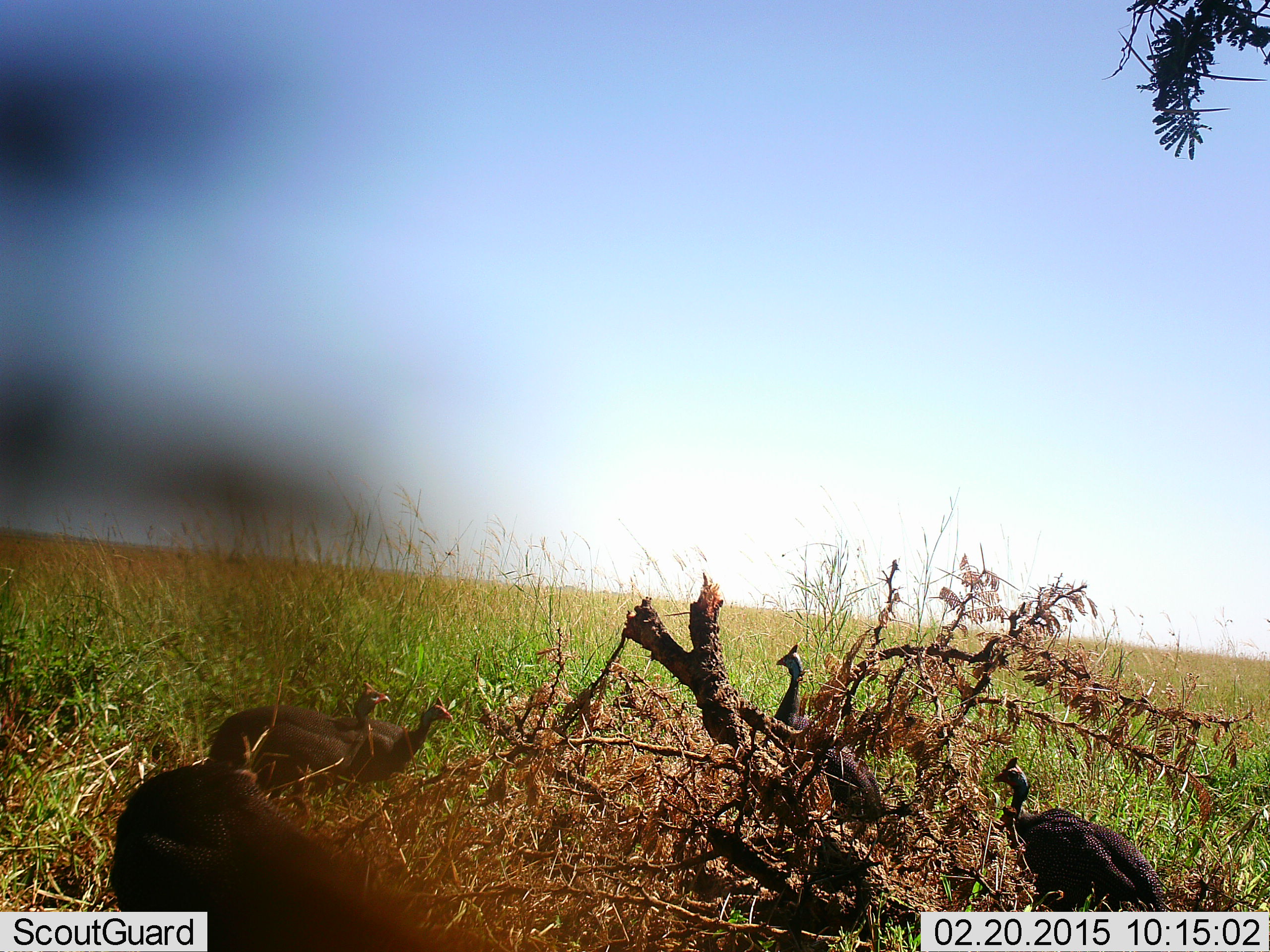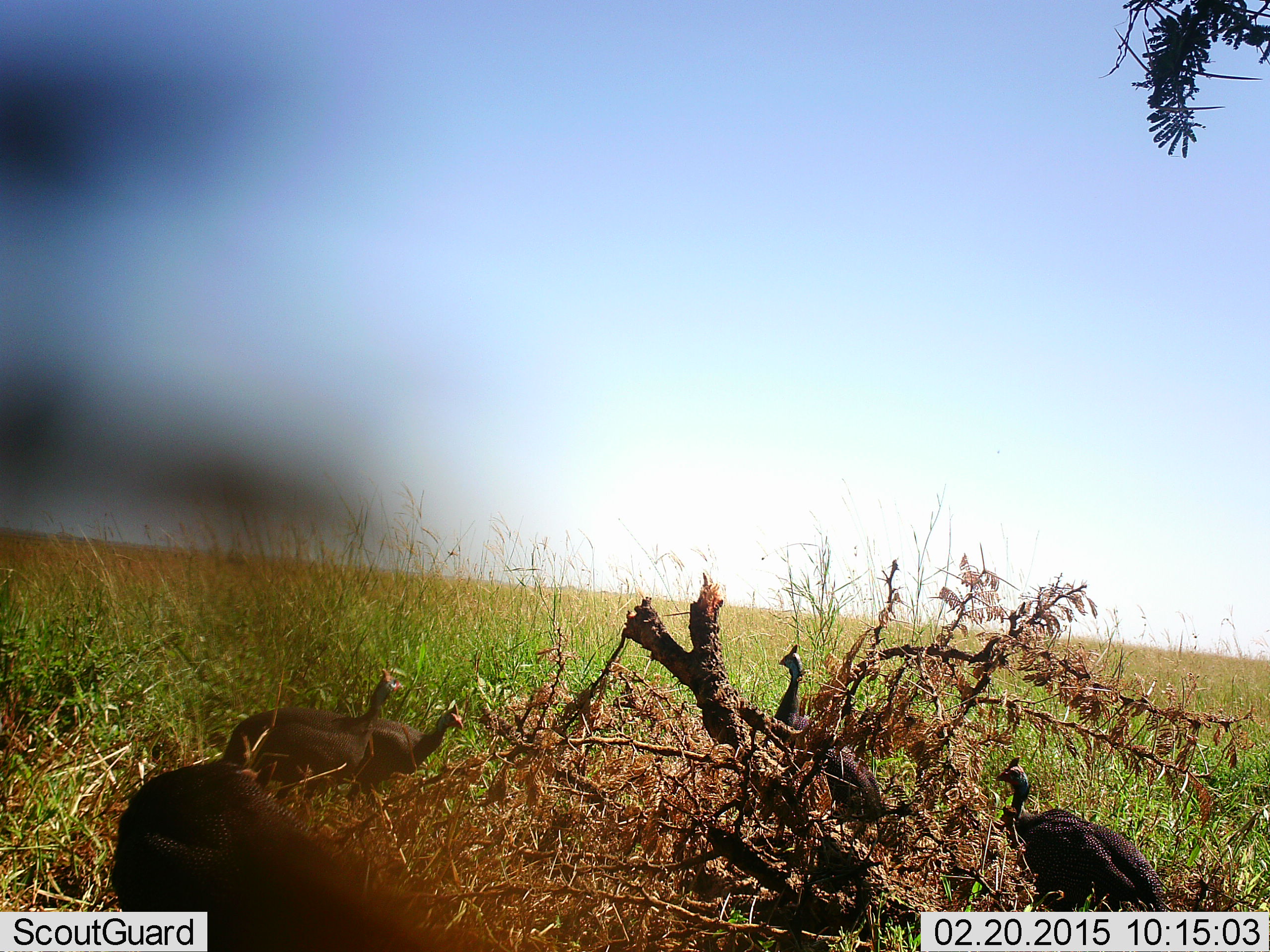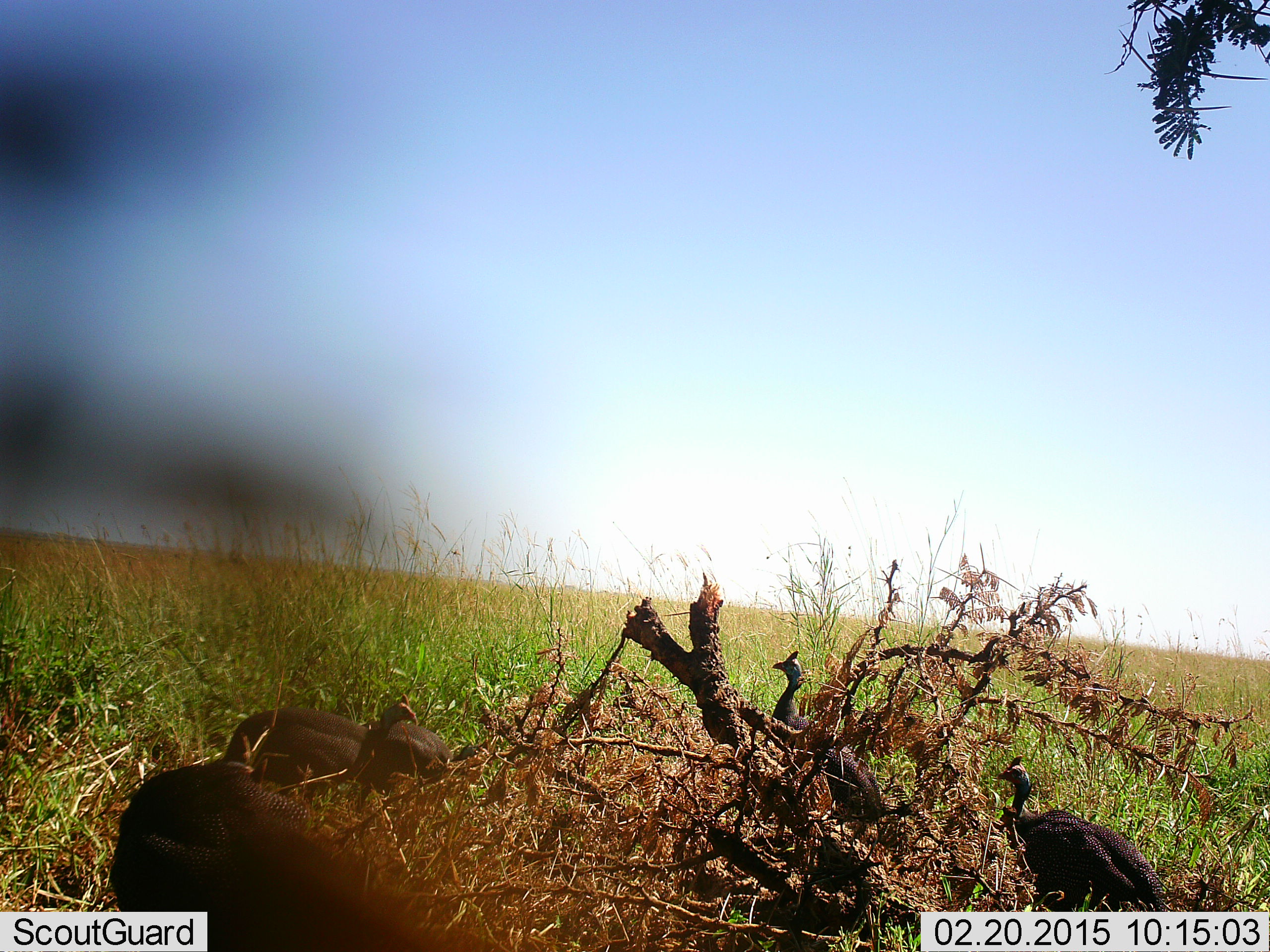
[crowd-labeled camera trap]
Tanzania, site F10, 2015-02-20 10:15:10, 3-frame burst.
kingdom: Animalia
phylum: Chordata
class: Aves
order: Galliformes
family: Numididae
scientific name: Numididae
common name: guinea fowl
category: guineafowl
Guineafowl (guinea fowl) (Numididae), count 4. Behavior (volunteer vote fractions): standing 90%, resting 0%, moving 10%, interacting 0%. Young present (vote fraction): 0%. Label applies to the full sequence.